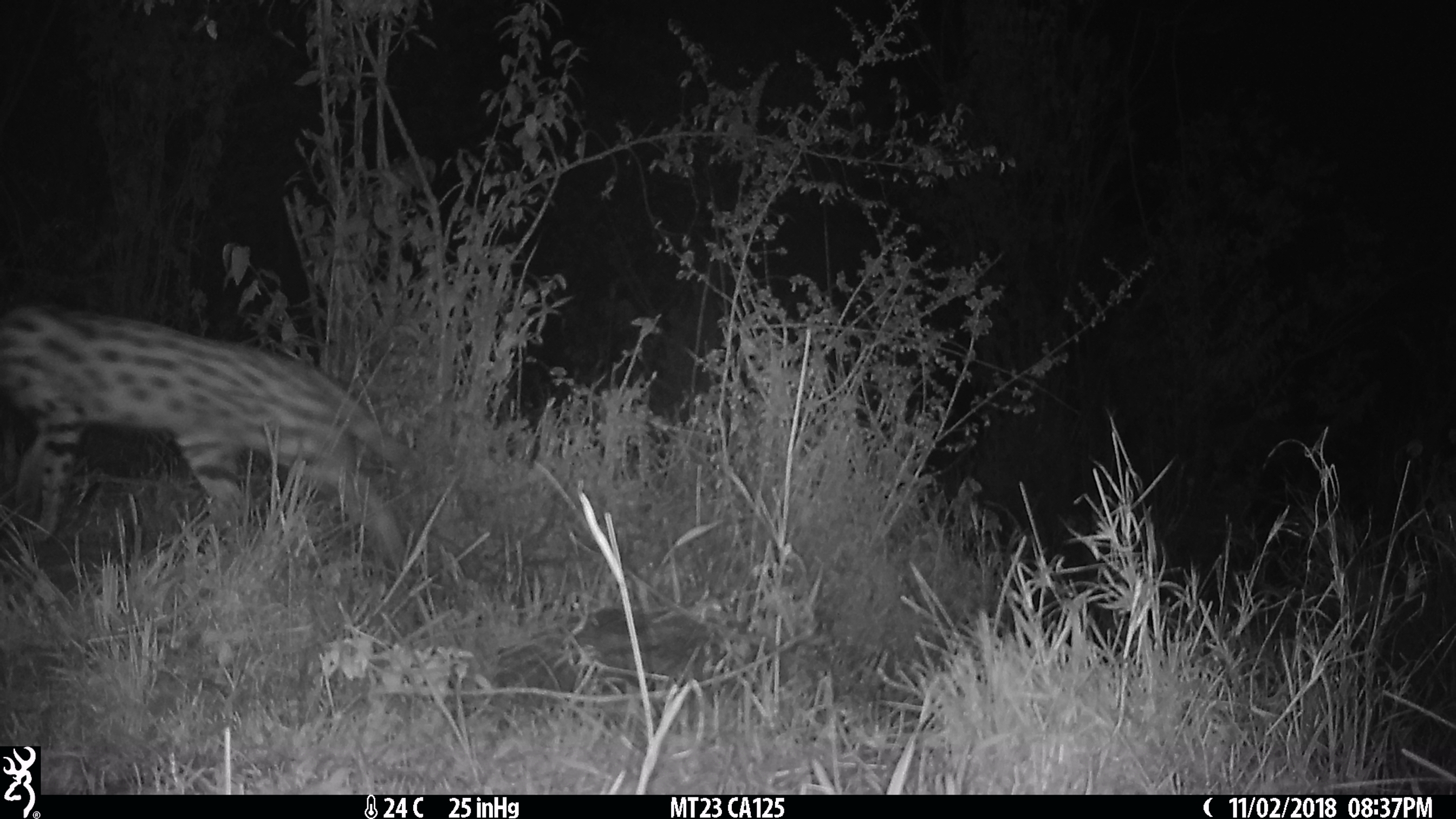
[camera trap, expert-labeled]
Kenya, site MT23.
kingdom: Animalia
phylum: Chordata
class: Mammalia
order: Carnivora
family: Felidae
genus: Leptailurus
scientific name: Leptailurus serval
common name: serval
Serval (Leptailurus serval).